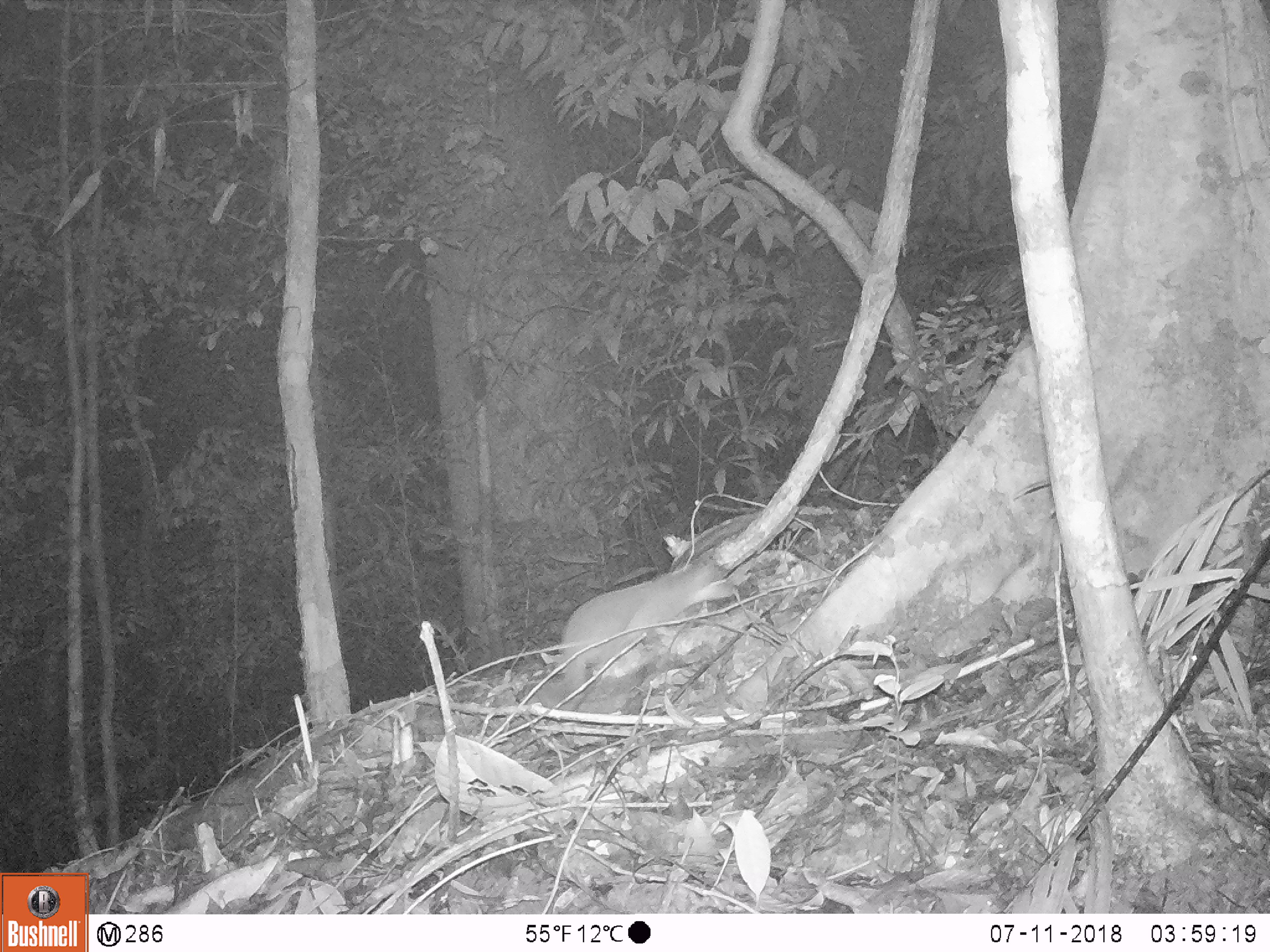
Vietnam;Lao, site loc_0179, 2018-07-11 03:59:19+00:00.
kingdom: Animalia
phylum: Chordata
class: Mammalia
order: Carnivora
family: Mustelidae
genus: Melogale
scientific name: Melogale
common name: ferret badger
Ferret badger (Melogale). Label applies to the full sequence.